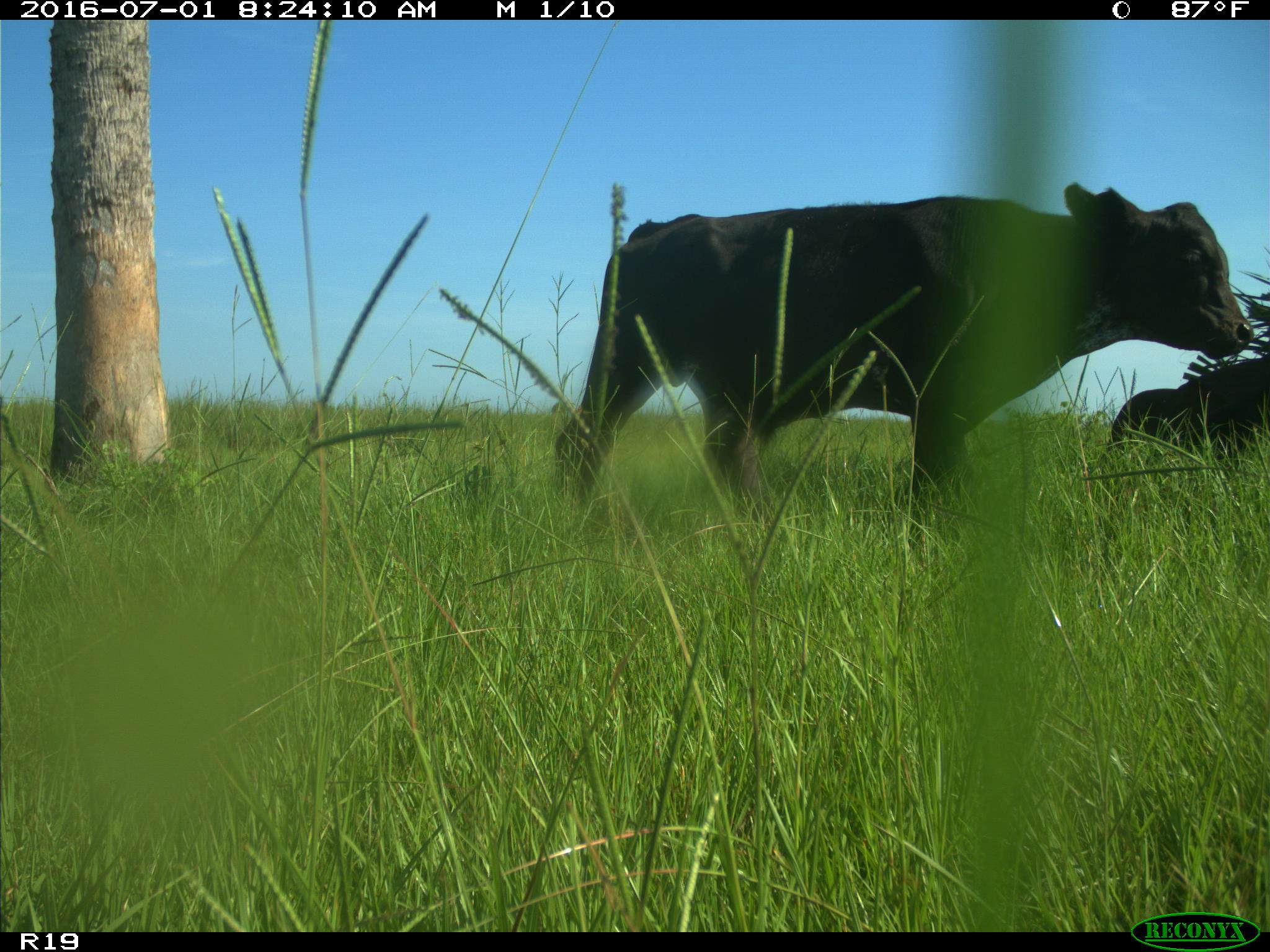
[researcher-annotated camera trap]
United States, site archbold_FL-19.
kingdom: Animalia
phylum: Chordata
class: Mammalia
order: Artiodactyla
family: Bovidae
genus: Bos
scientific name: Bos taurus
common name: domestic cow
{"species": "Bos taurus (domestic cow)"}